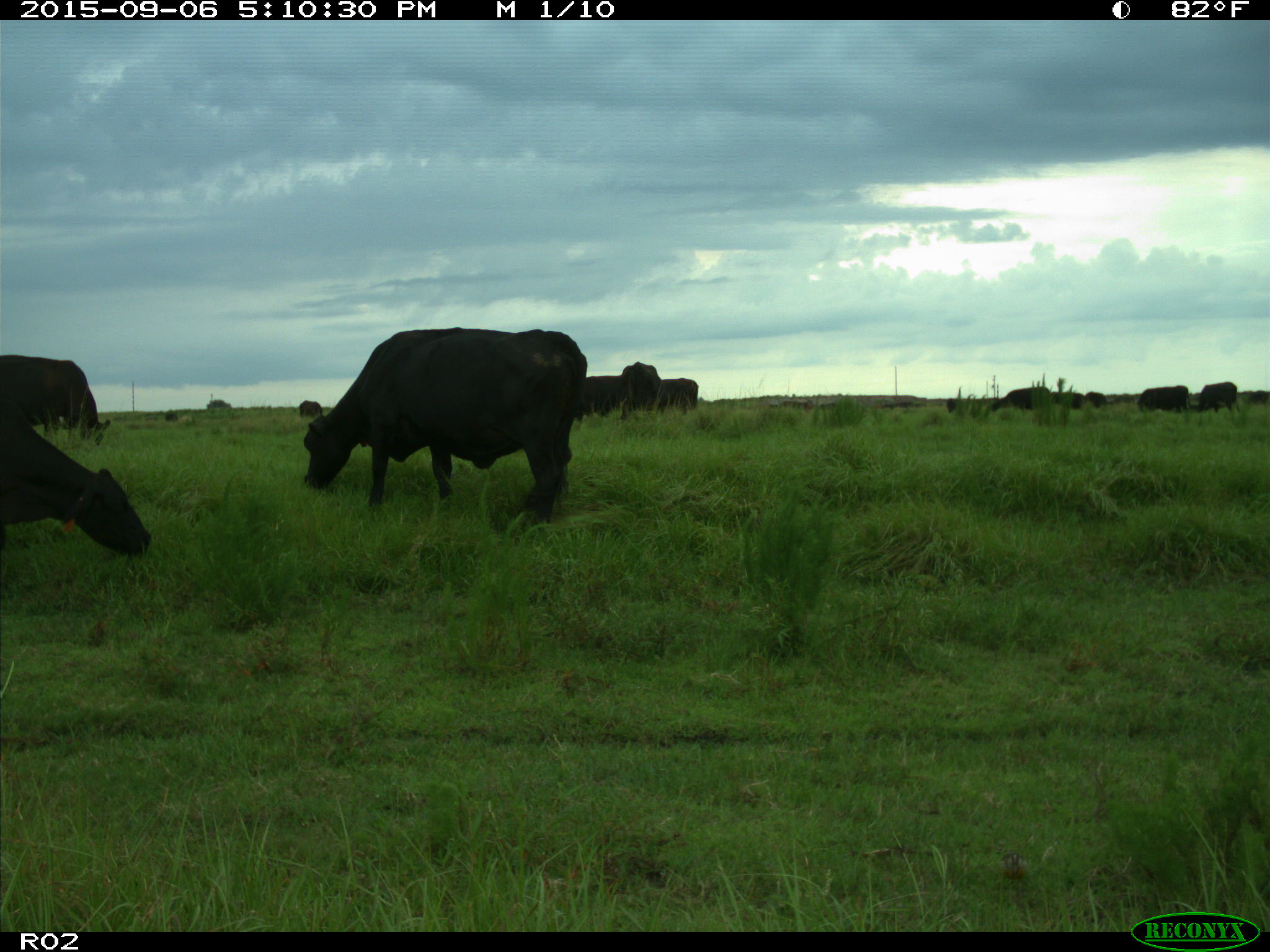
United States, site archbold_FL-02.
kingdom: Animalia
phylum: Chordata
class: Mammalia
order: Artiodactyla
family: Bovidae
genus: Bos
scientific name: Bos taurus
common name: domestic cow